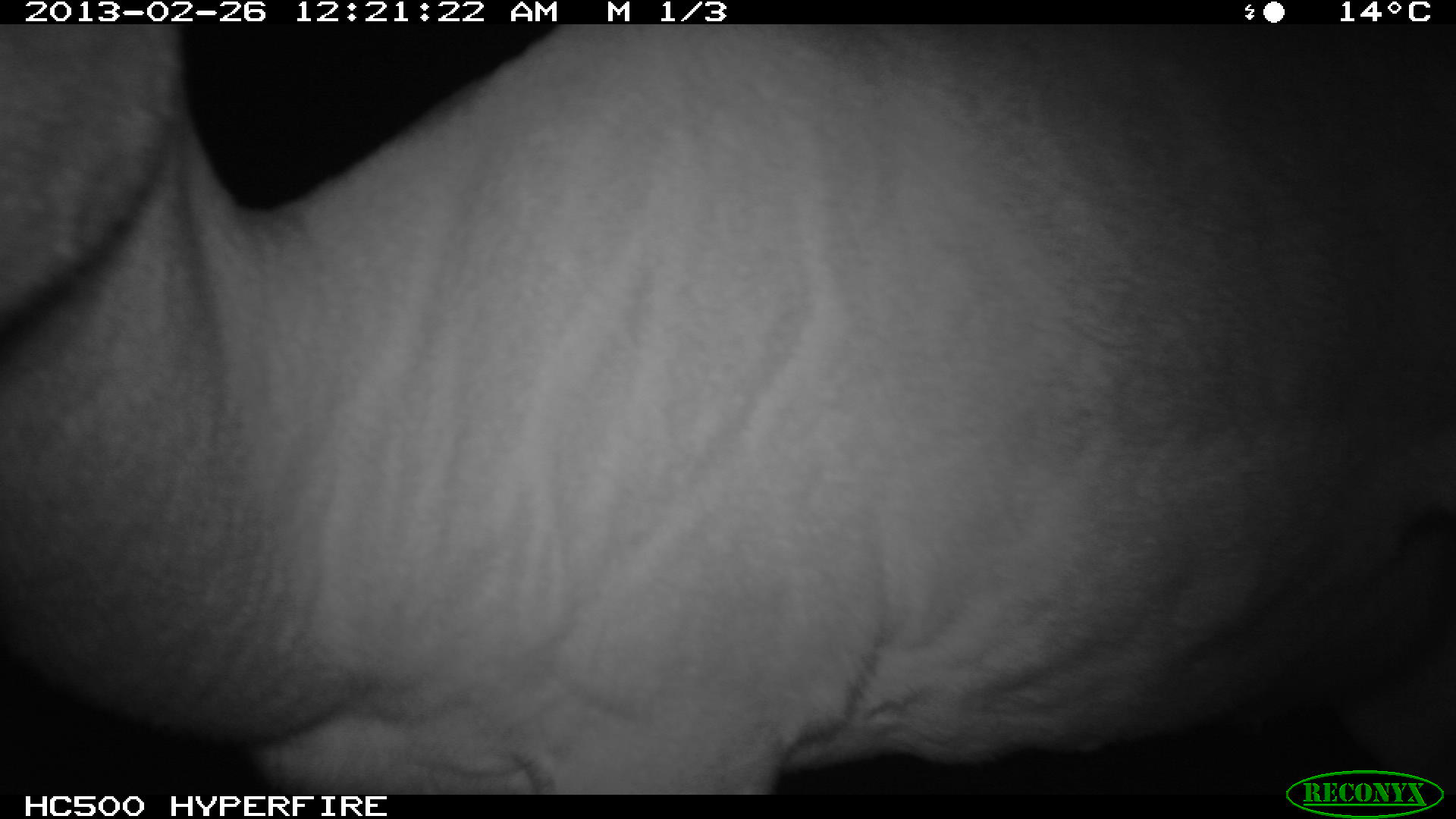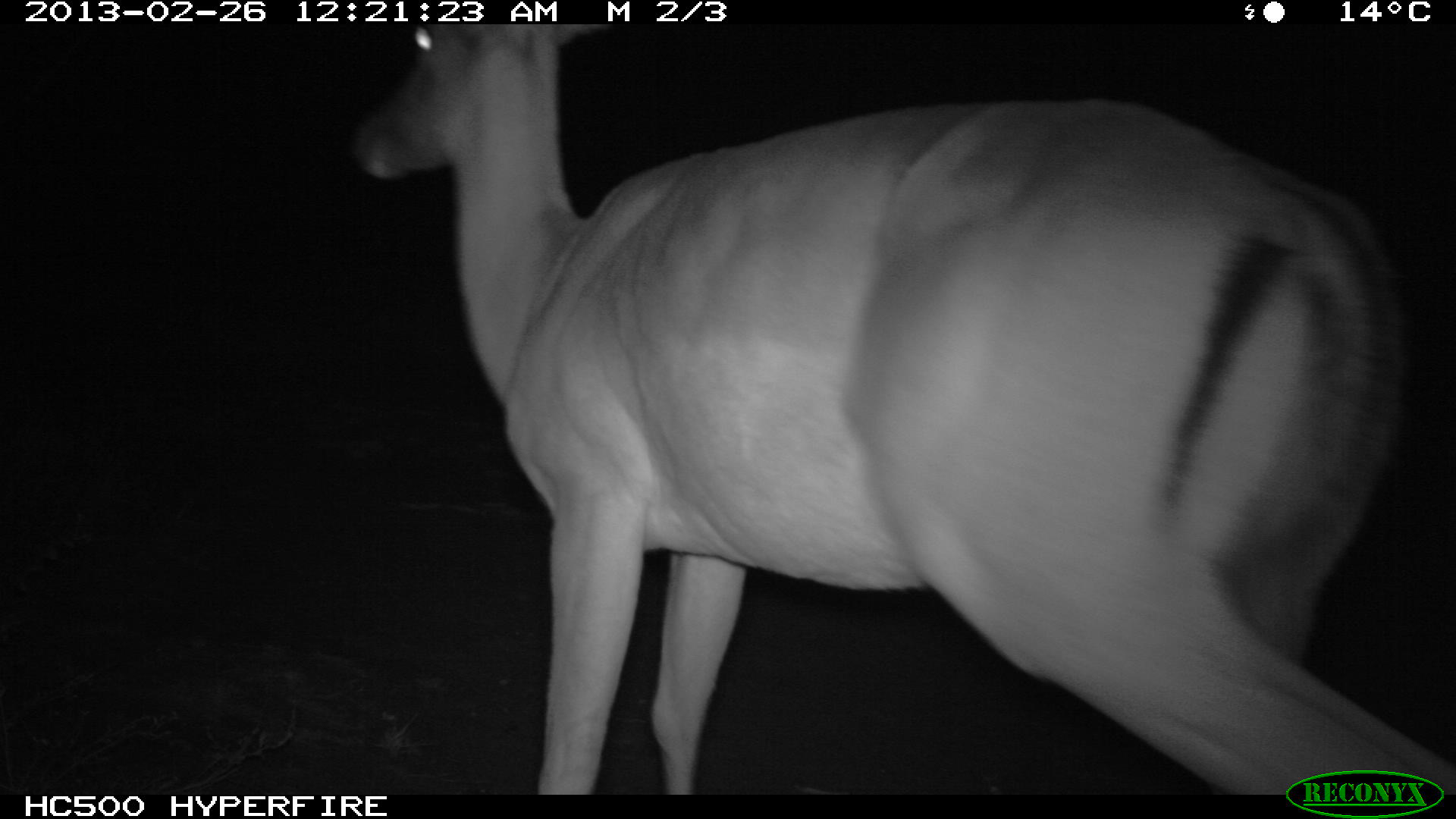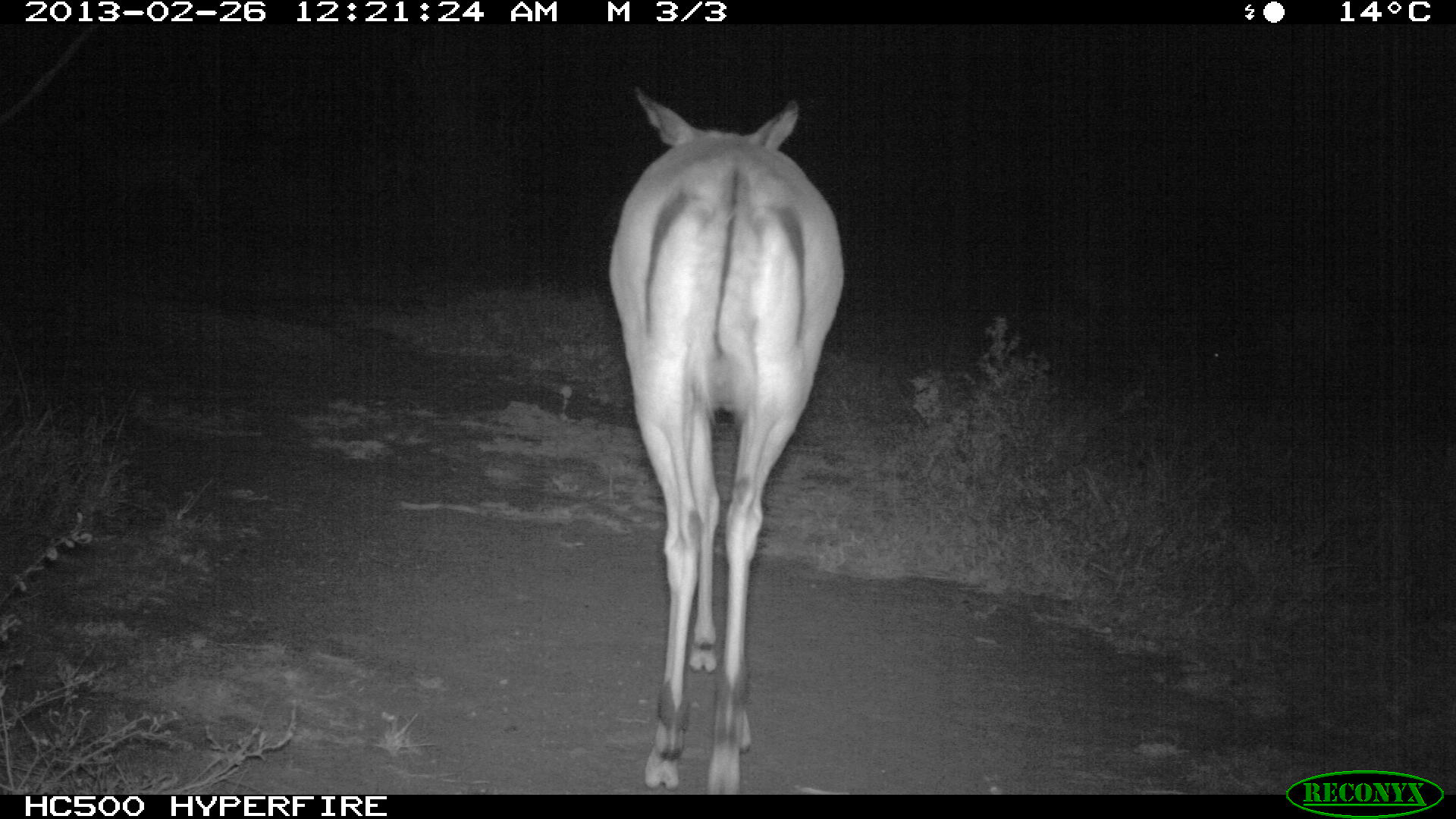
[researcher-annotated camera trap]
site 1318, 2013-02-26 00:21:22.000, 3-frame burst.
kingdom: Animalia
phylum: Chordata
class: Mammalia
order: Artiodactyla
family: Bovidae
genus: Aepyceros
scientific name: Aepyceros melampus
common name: impala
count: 1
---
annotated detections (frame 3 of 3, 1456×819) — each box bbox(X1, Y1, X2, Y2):
aepyceros melampus: bbox(607, 83, 845, 796); bbox(61, 107, 214, 257)